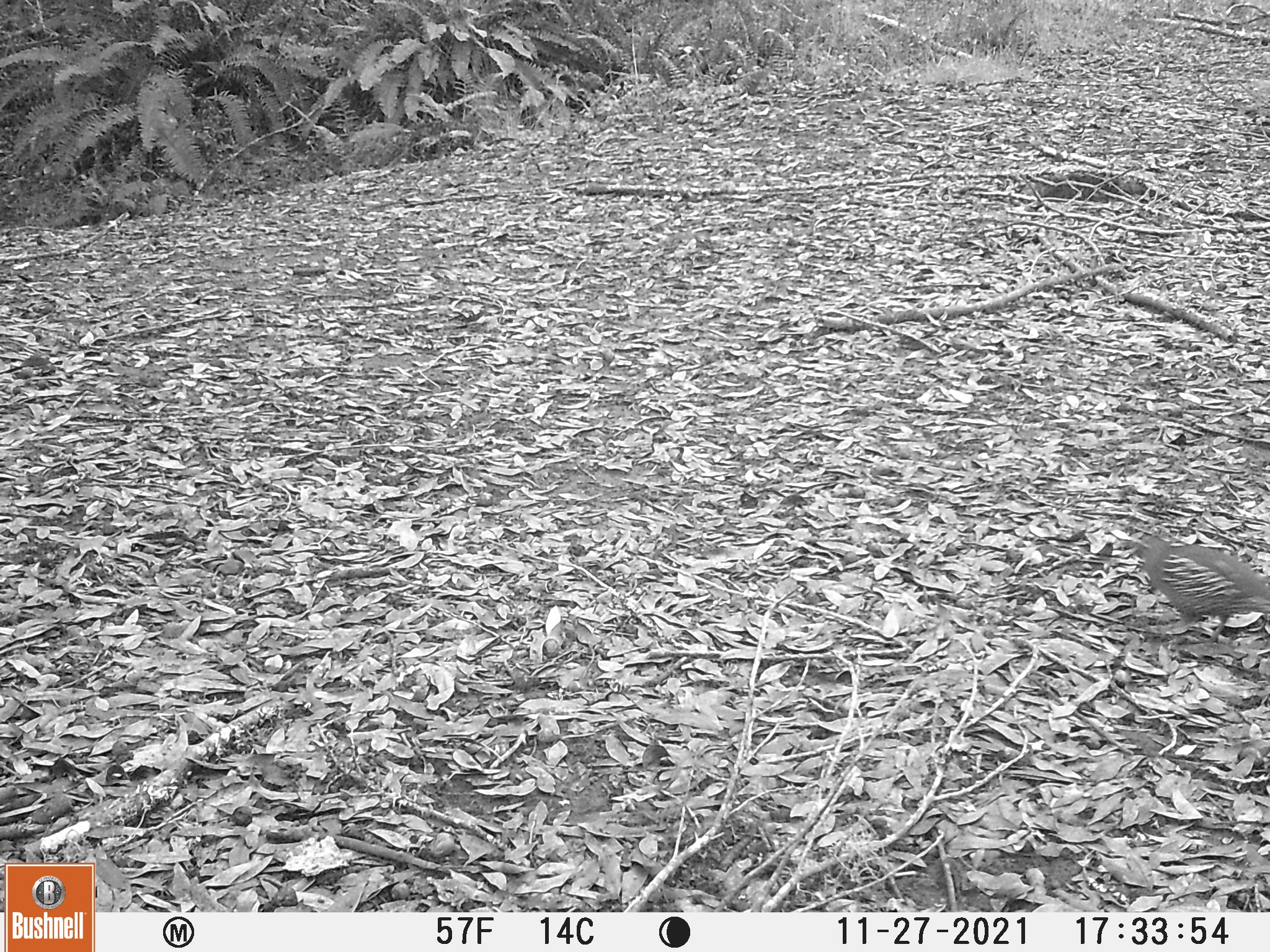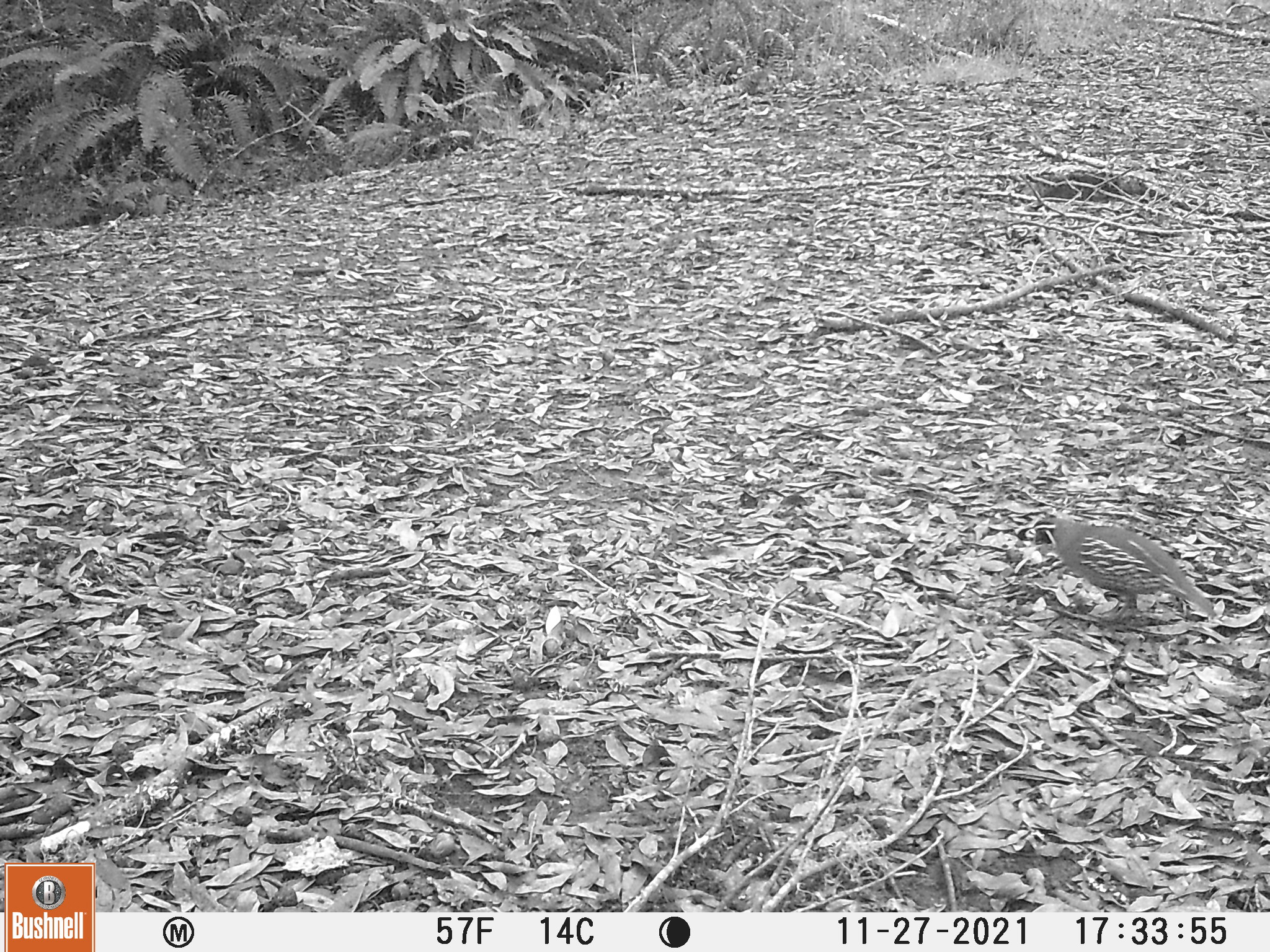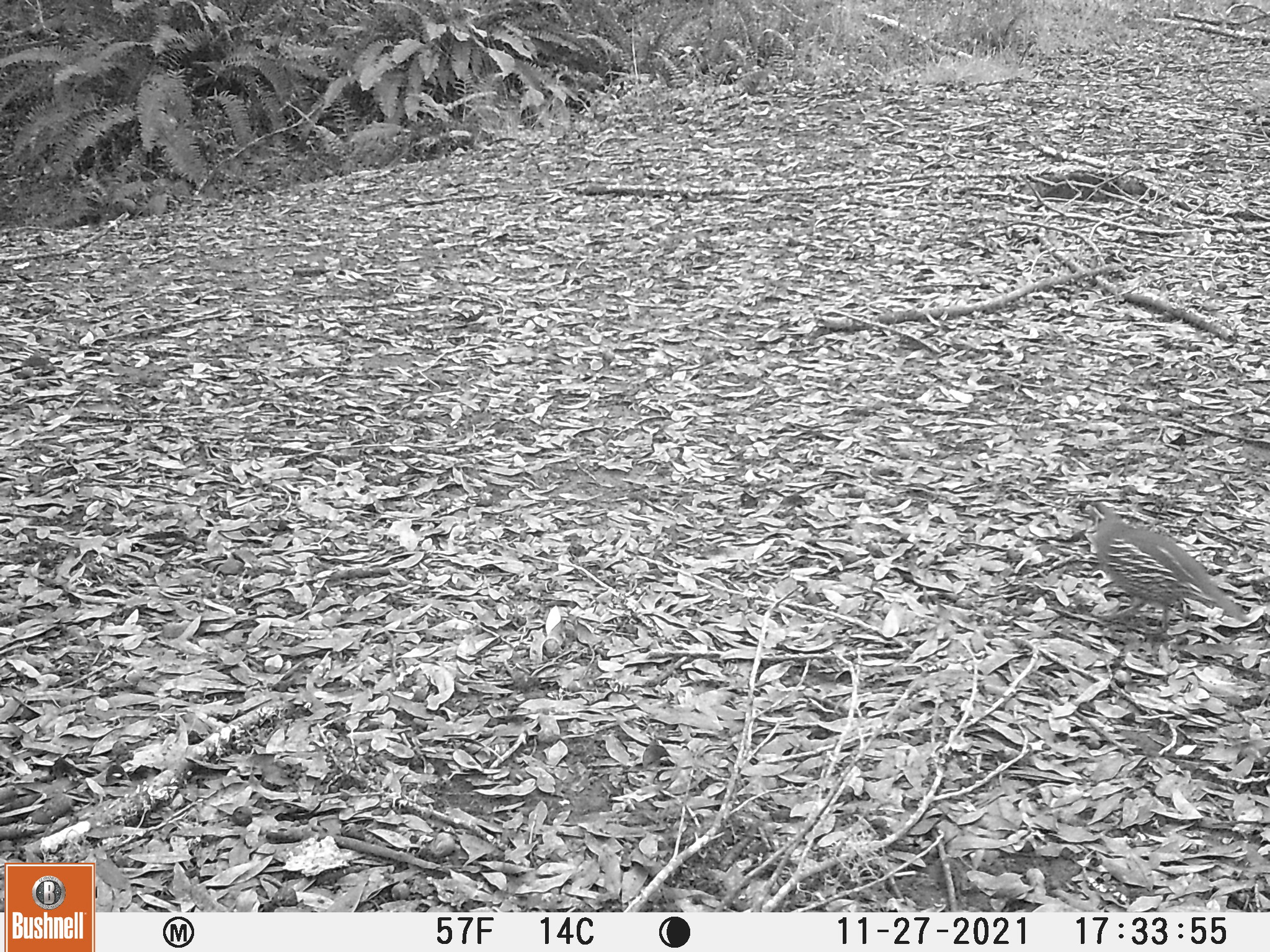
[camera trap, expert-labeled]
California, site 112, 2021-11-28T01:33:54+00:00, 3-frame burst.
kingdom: Animalia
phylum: Chordata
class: Aves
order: Galliformes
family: Odontophoridae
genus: Callipepla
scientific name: Callipepla californica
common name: california quail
California quail (Callipepla californica).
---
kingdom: Animalia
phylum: Chordata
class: Aves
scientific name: Aves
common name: bird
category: unknown bird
Unknown bird (bird) (Aves).